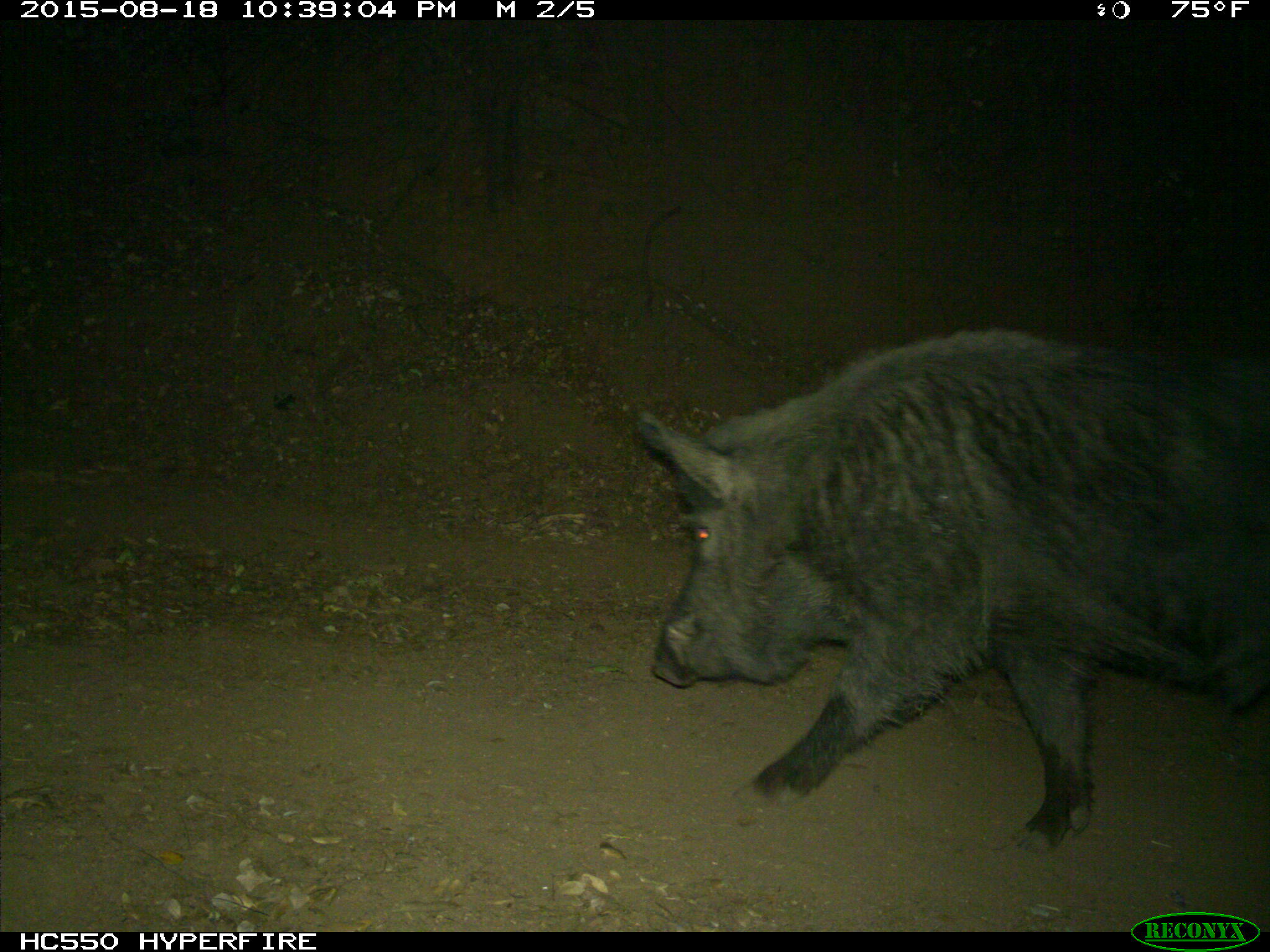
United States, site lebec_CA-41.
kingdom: Animalia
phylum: Chordata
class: Mammalia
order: Artiodactyla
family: Suidae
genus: Sus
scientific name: Sus scrofa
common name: wild boar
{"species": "Sus scrofa (wild boar)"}